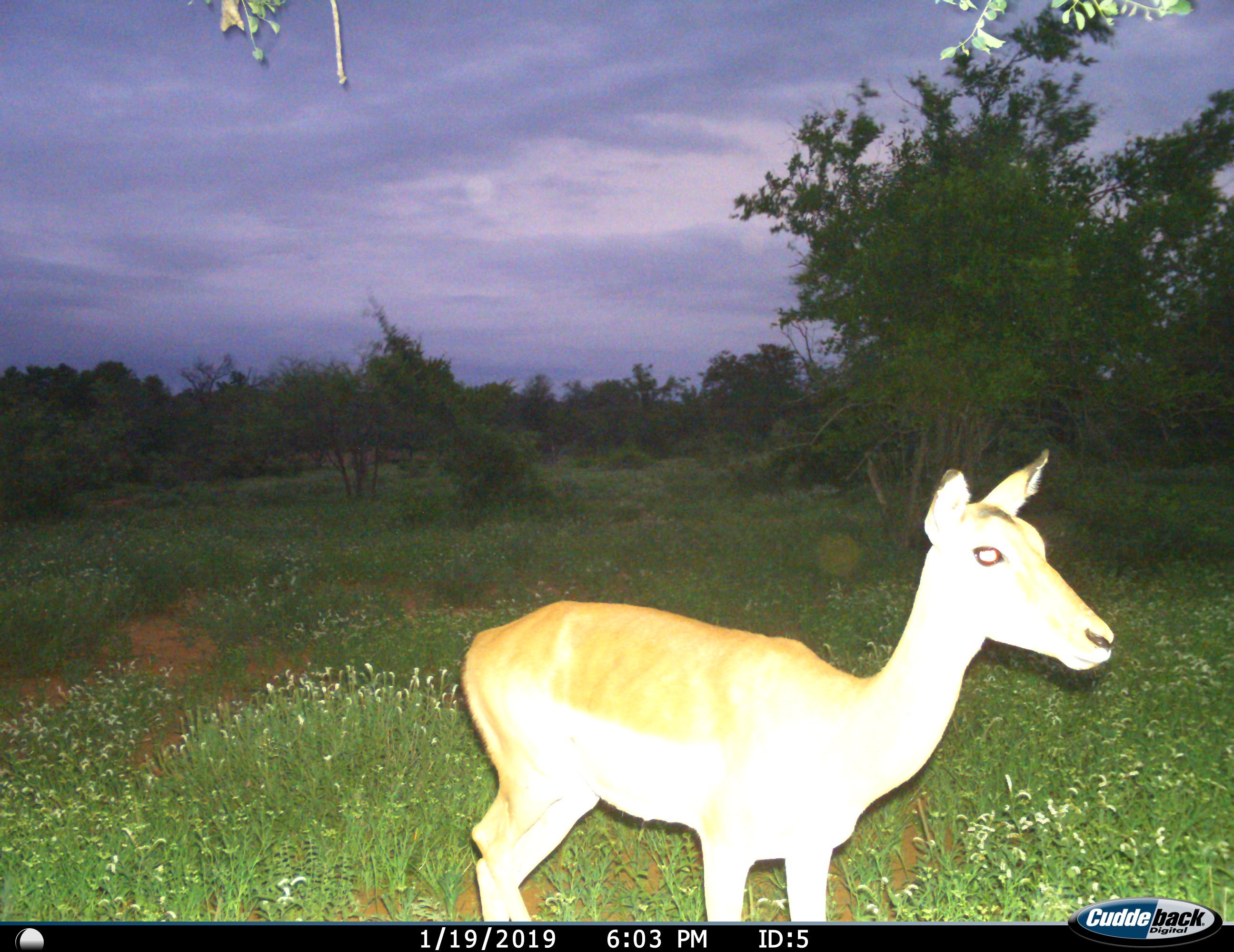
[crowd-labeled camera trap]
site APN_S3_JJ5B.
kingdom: Animalia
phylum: Chordata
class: Mammalia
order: Artiodactyla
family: Bovidae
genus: Aepyceros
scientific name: Aepyceros melampus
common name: impala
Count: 1.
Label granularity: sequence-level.